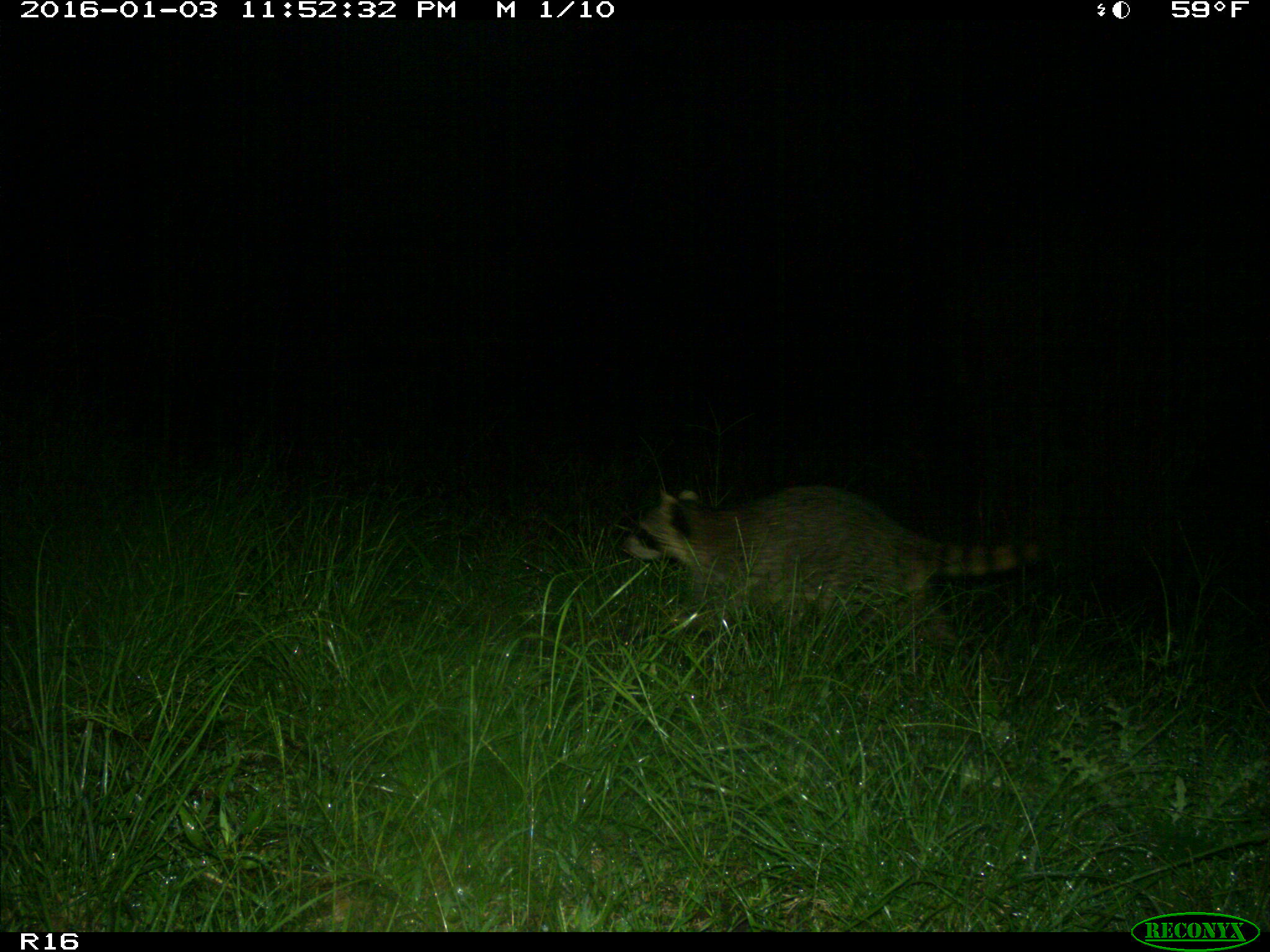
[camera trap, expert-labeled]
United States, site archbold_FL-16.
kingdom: Animalia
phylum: Chordata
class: Mammalia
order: Carnivora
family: Procyonidae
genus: Procyon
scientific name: Procyon lotor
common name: common raccoon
Procyon lotor (common raccoon).